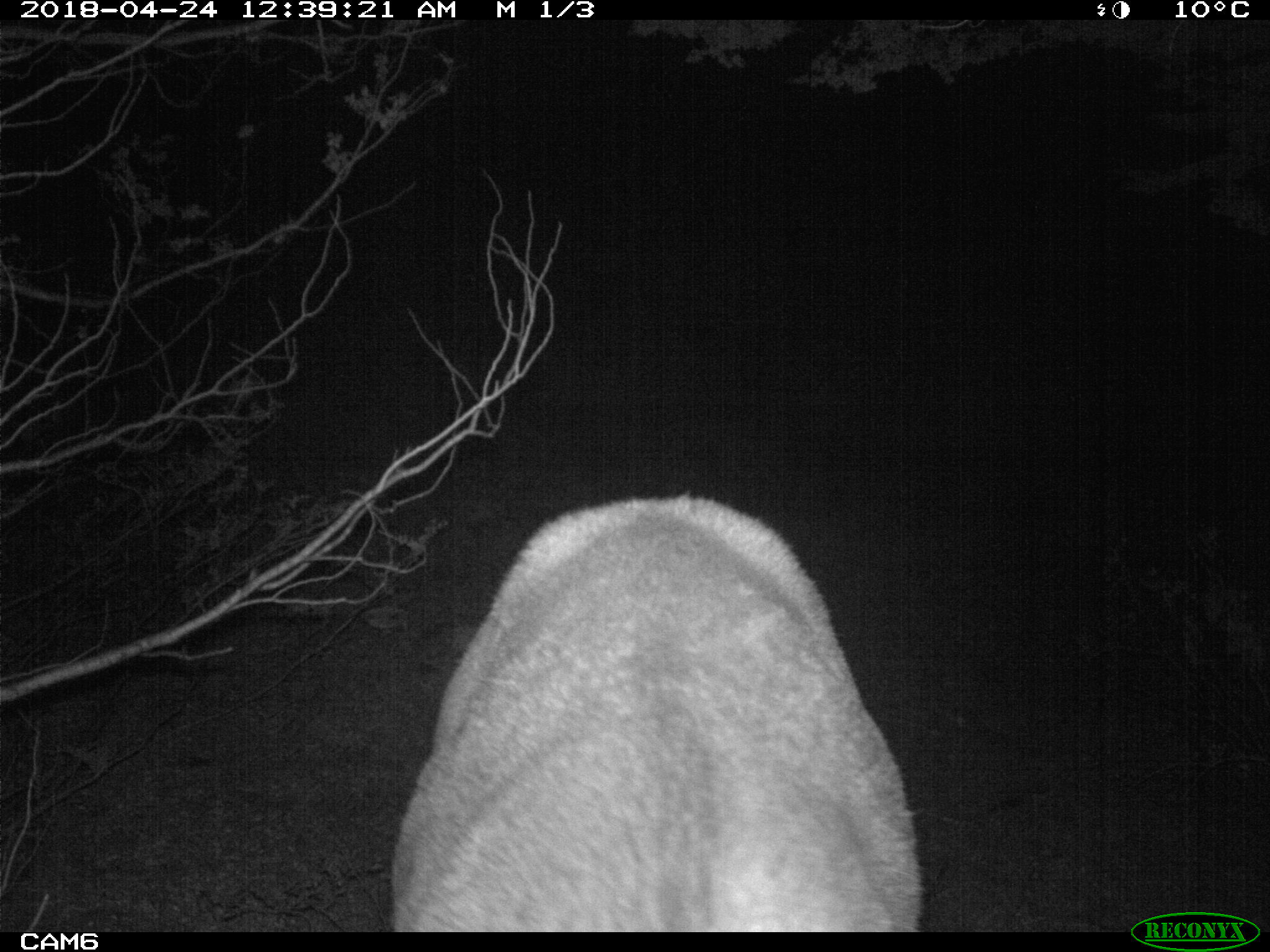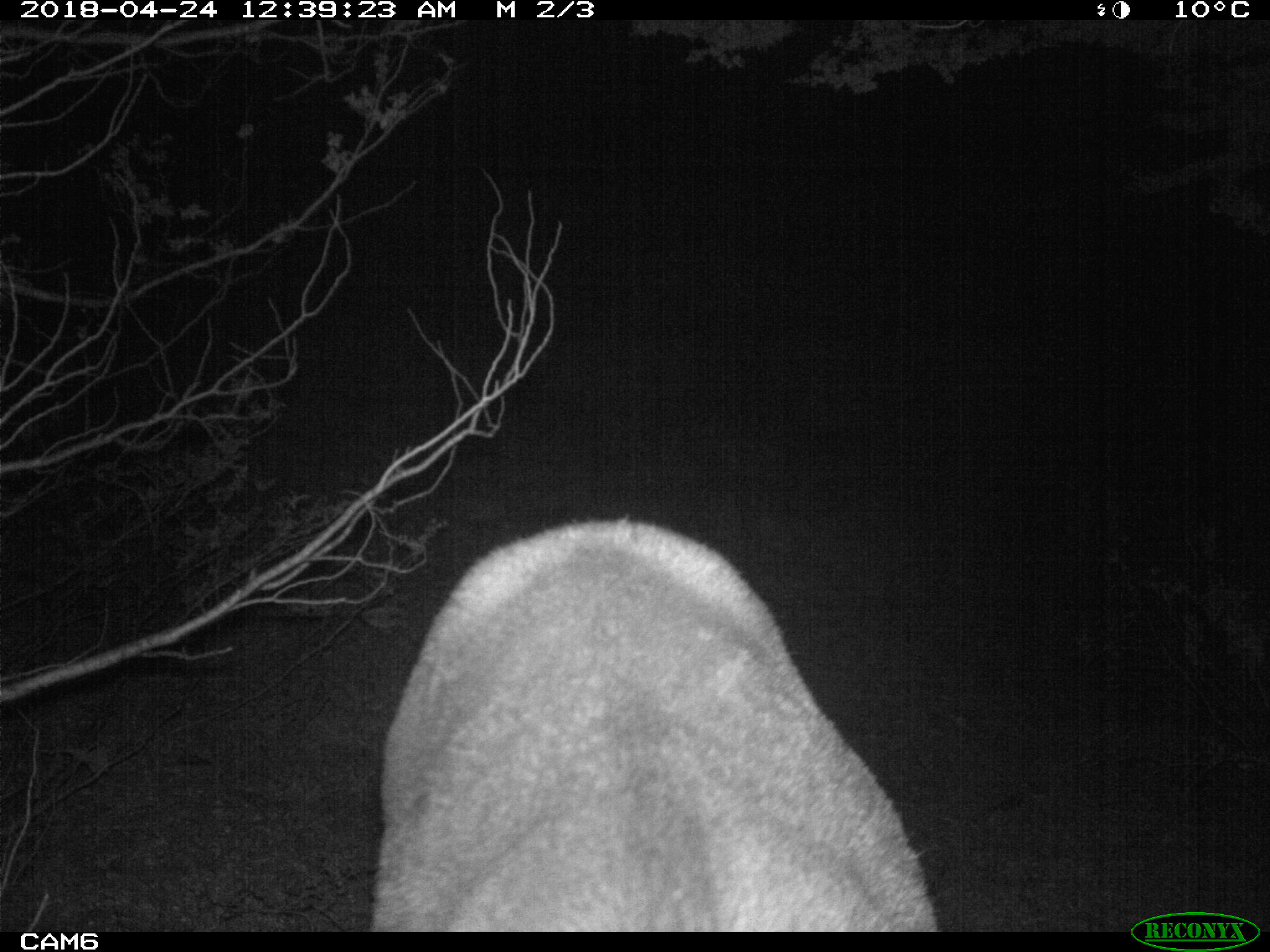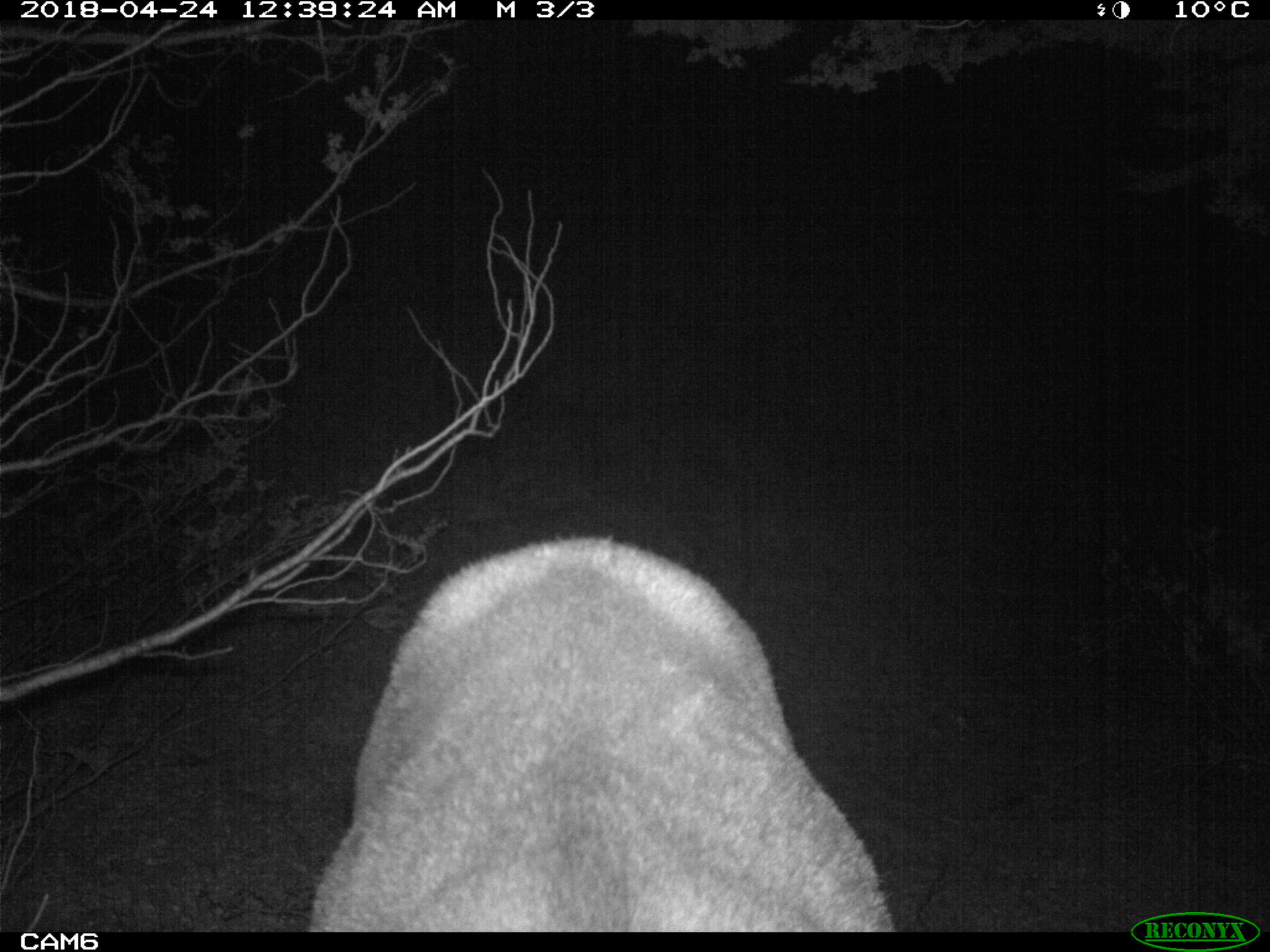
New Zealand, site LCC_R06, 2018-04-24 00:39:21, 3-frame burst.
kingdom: Animalia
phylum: Chordata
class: Mammalia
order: Artiodactyla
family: Cervidae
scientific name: Cervidae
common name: deer